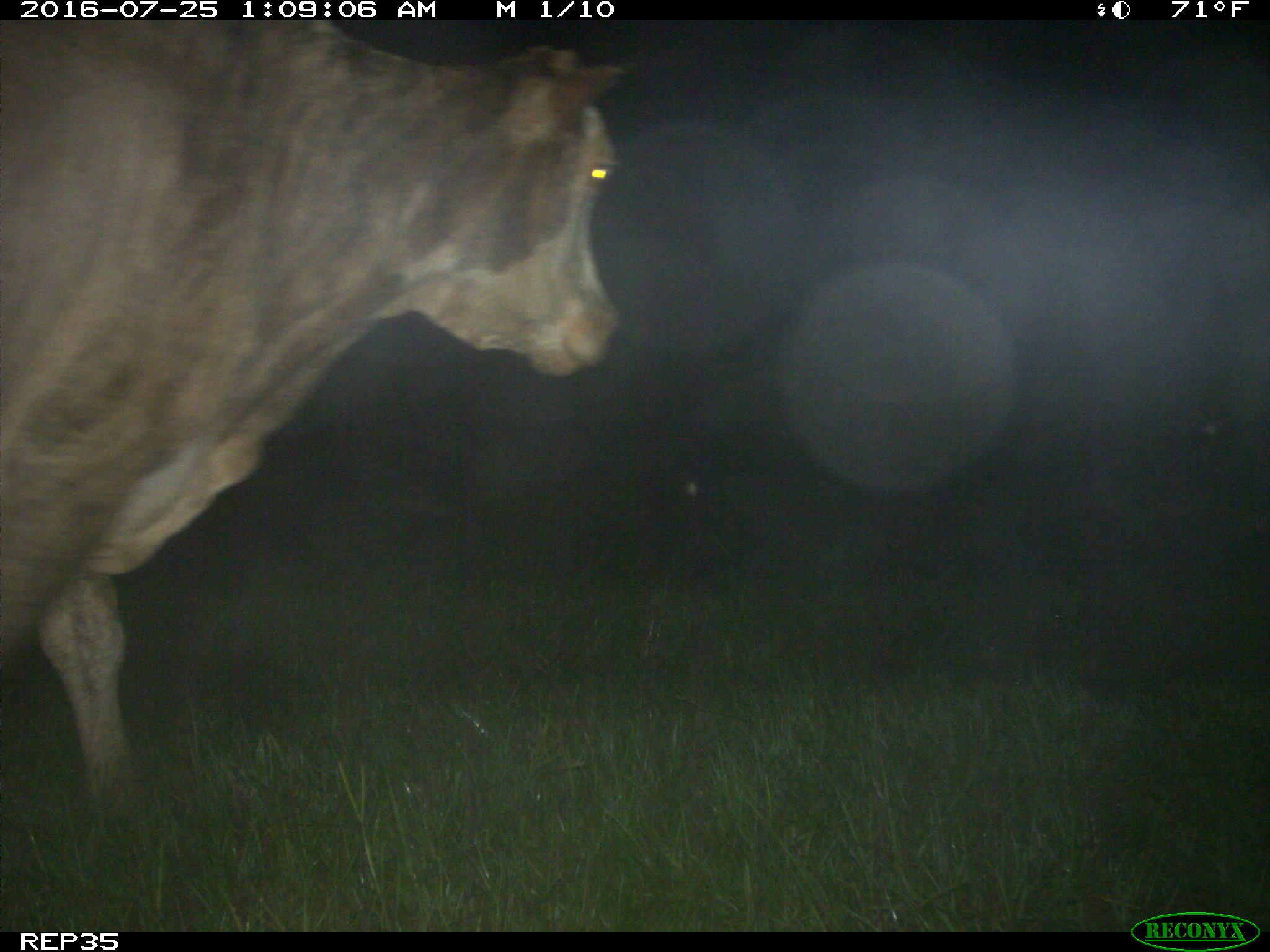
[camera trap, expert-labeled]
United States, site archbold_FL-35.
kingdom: Animalia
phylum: Chordata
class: Mammalia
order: Artiodactyla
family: Bovidae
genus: Bos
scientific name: Bos taurus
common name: domestic cow